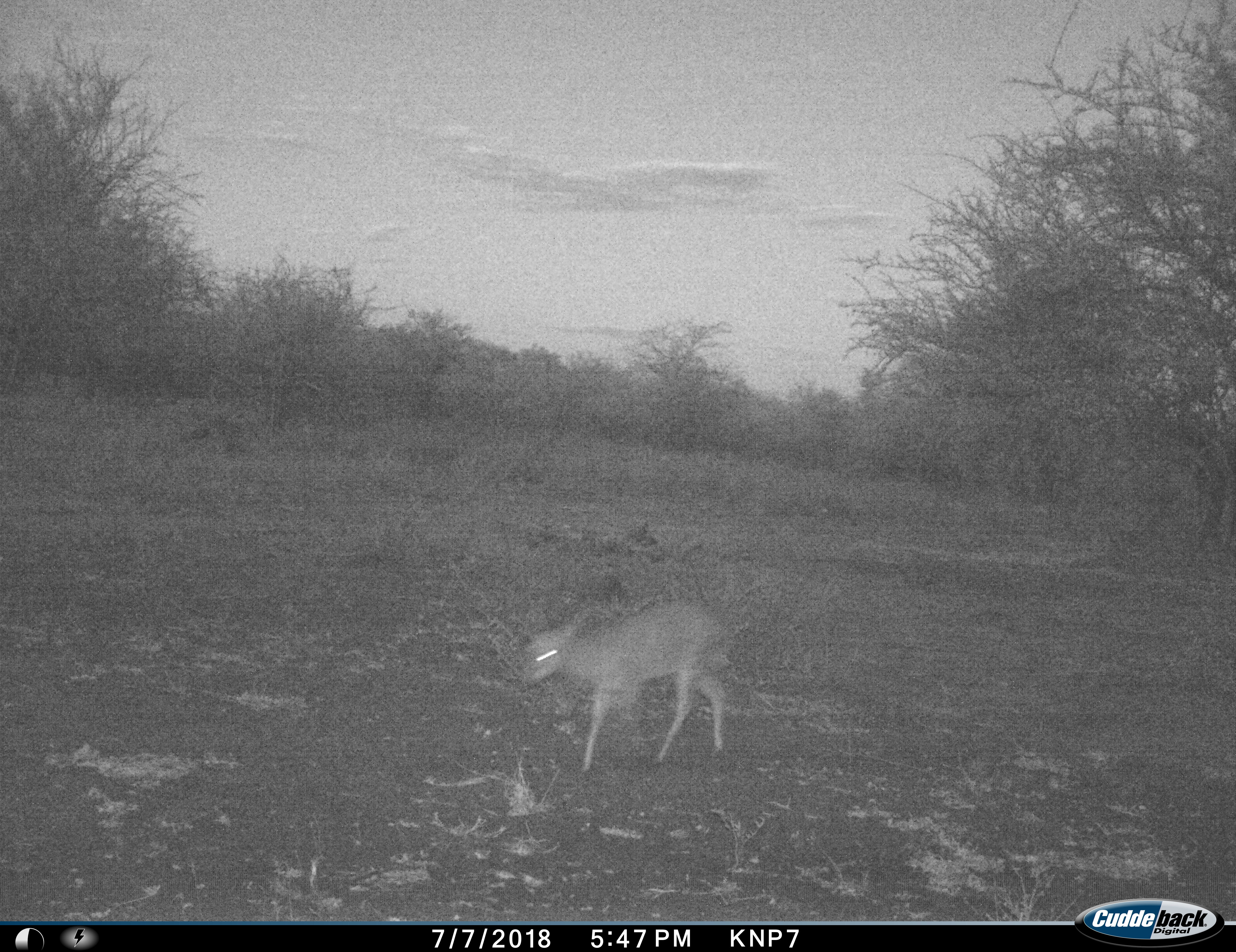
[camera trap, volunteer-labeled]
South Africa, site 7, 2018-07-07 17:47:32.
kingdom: Animalia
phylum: Chordata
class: Mammalia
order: Artiodactyla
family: Bovidae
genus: Madoqua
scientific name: Madoqua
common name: dikdik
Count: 1.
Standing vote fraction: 0%.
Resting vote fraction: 0%.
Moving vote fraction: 100%.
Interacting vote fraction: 0%.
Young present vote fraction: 0%.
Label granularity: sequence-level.